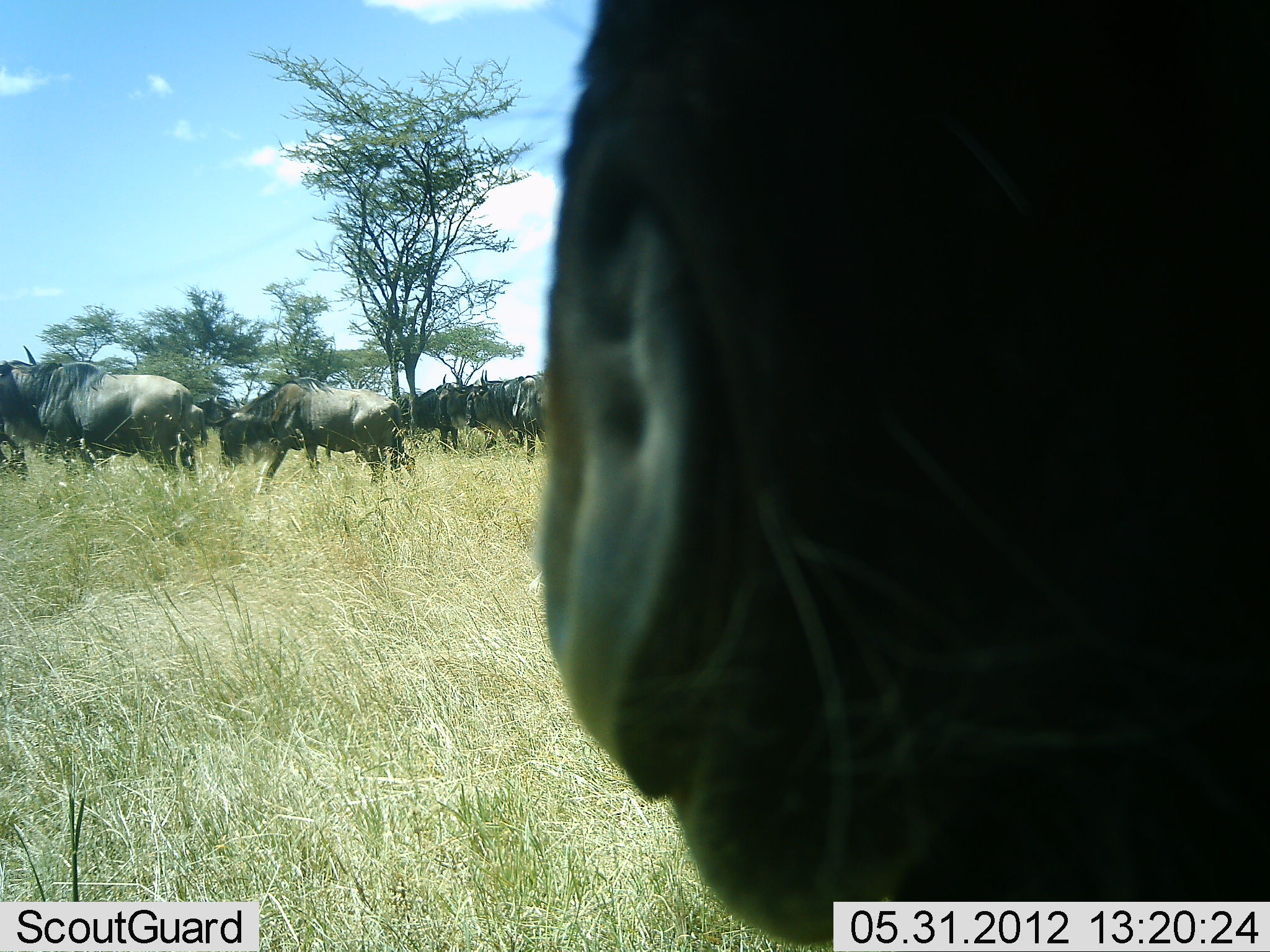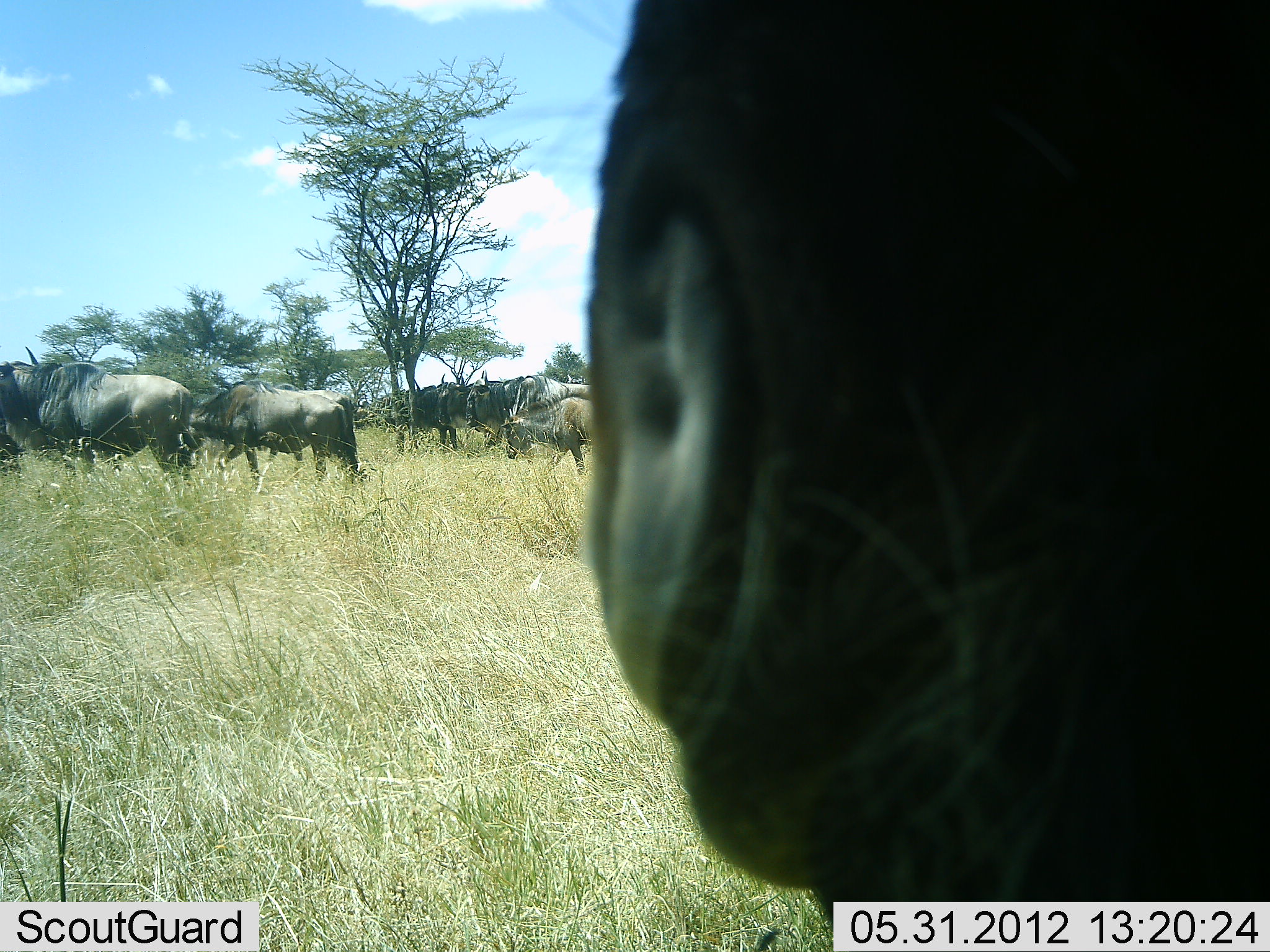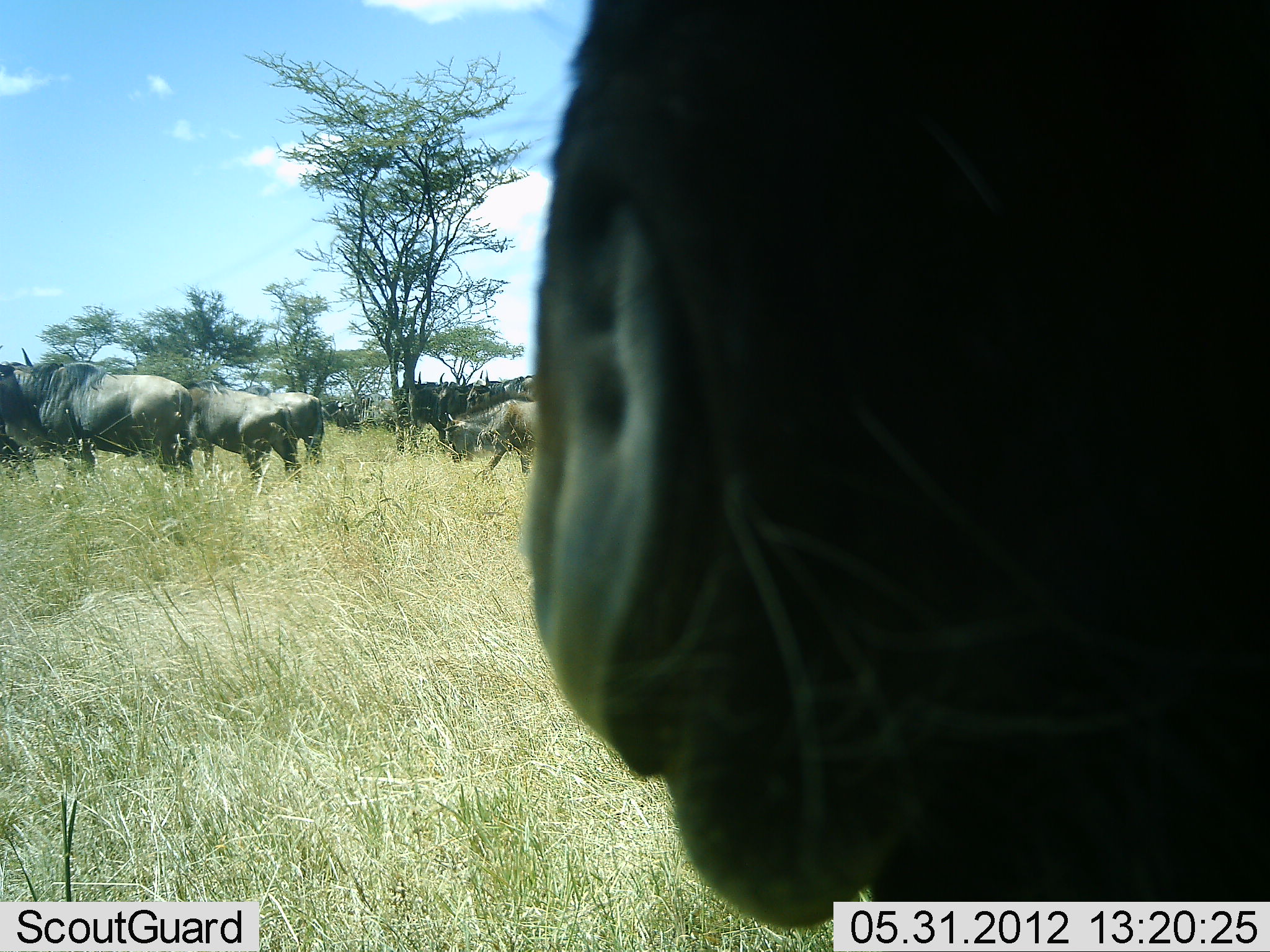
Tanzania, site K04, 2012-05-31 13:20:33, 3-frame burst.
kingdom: Animalia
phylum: Chordata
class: Mammalia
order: Artiodactyla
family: Bovidae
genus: Connochaetes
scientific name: Connochaetes taurinus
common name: blue wildebeest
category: wildebeest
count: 8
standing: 30%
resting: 10%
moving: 90%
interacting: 10%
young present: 0%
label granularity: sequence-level